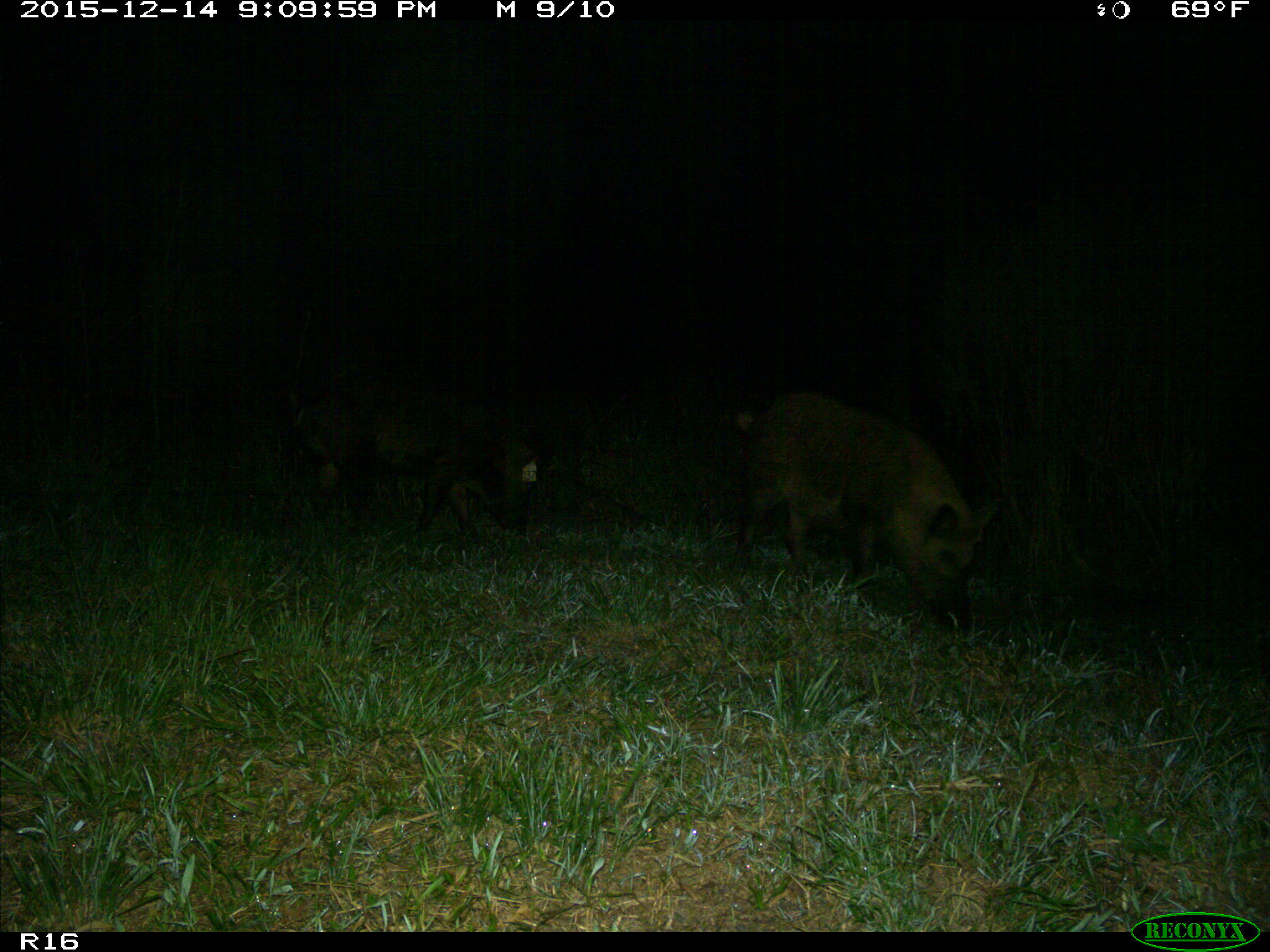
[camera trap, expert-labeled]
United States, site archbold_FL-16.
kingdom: Animalia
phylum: Chordata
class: Mammalia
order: Artiodactyla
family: Suidae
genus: Sus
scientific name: Sus scrofa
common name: wild boar